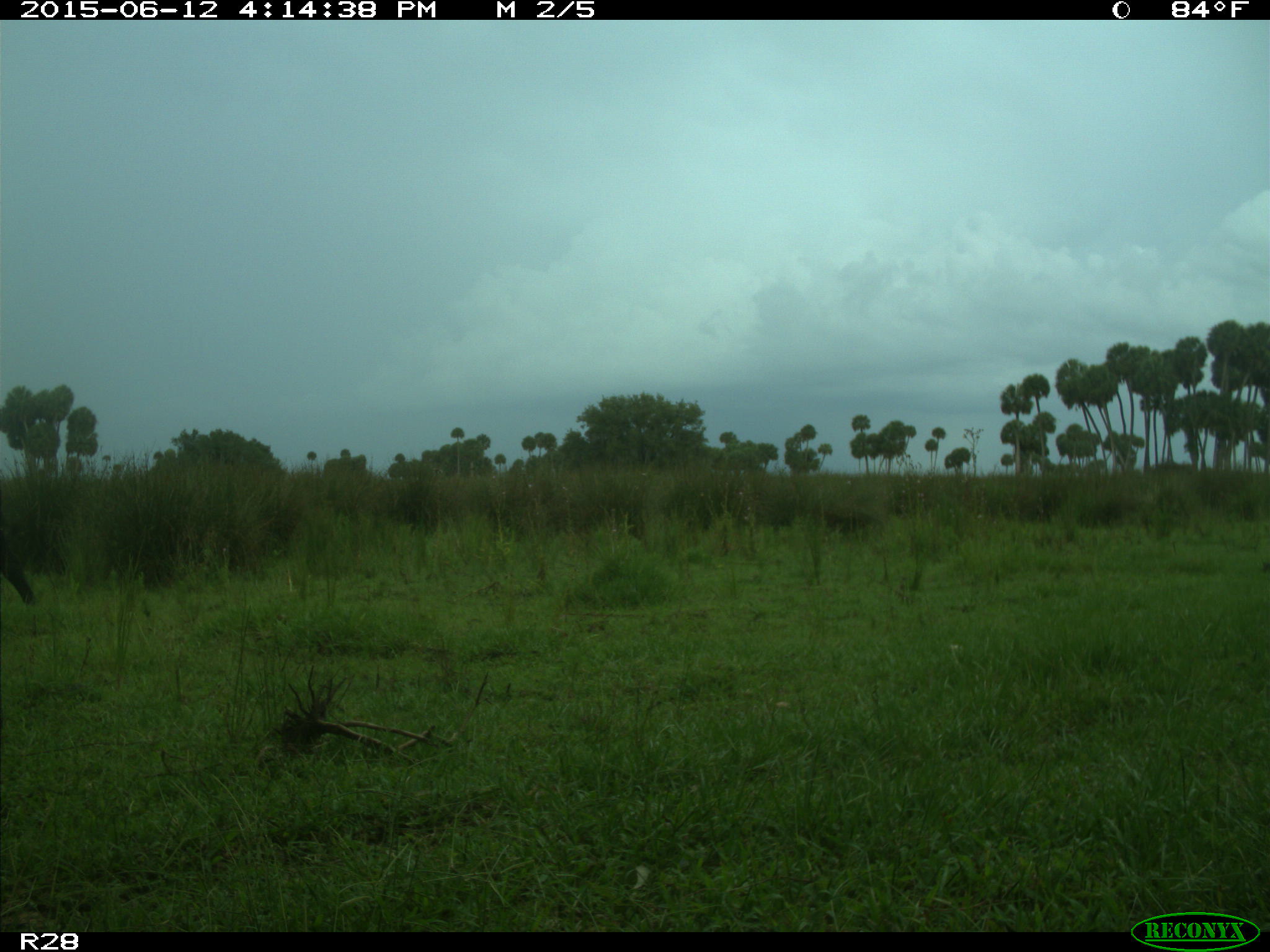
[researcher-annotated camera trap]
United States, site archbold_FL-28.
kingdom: Animalia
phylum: Chordata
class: Mammalia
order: Artiodactyla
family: Bovidae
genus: Bos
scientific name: Bos taurus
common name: domestic cow